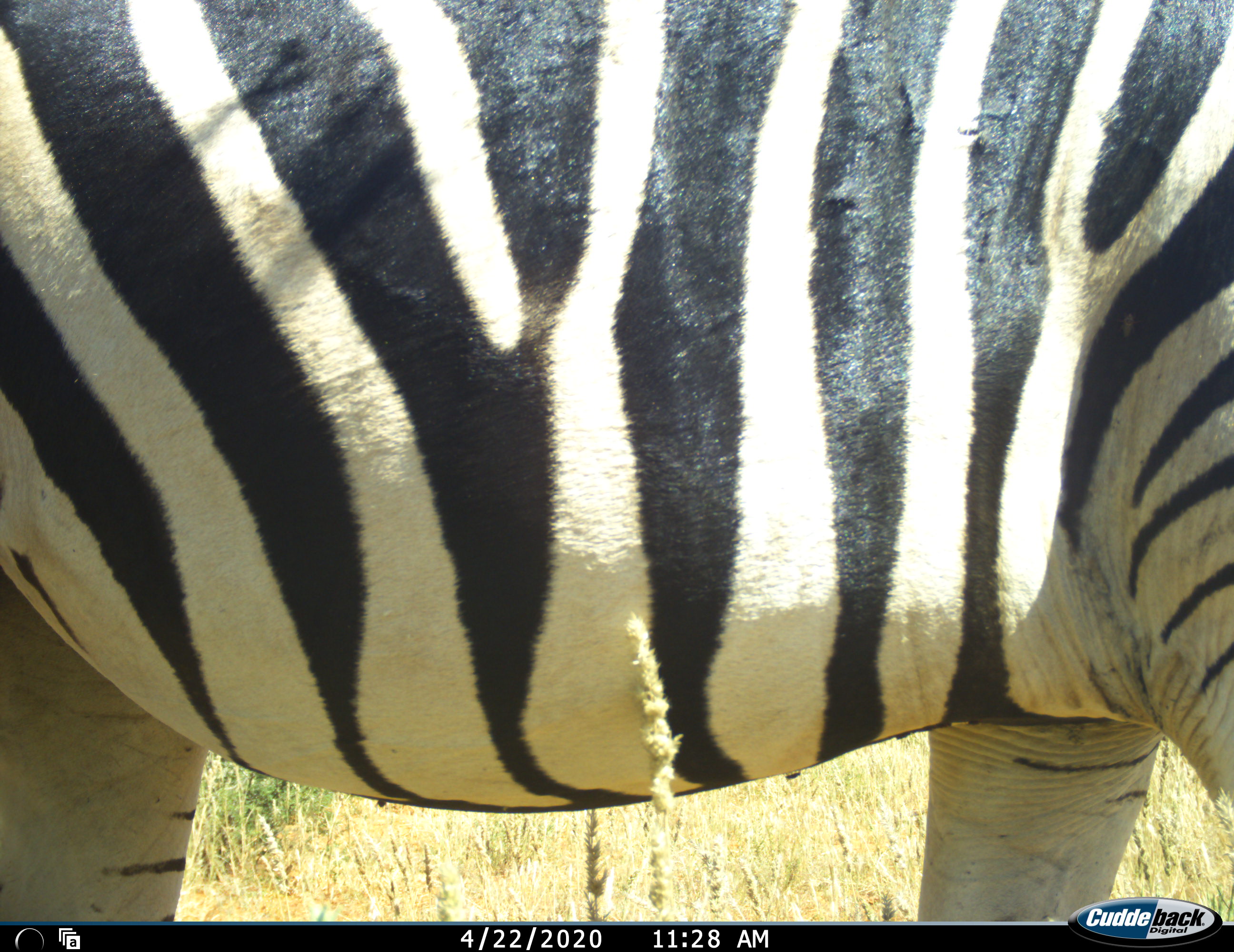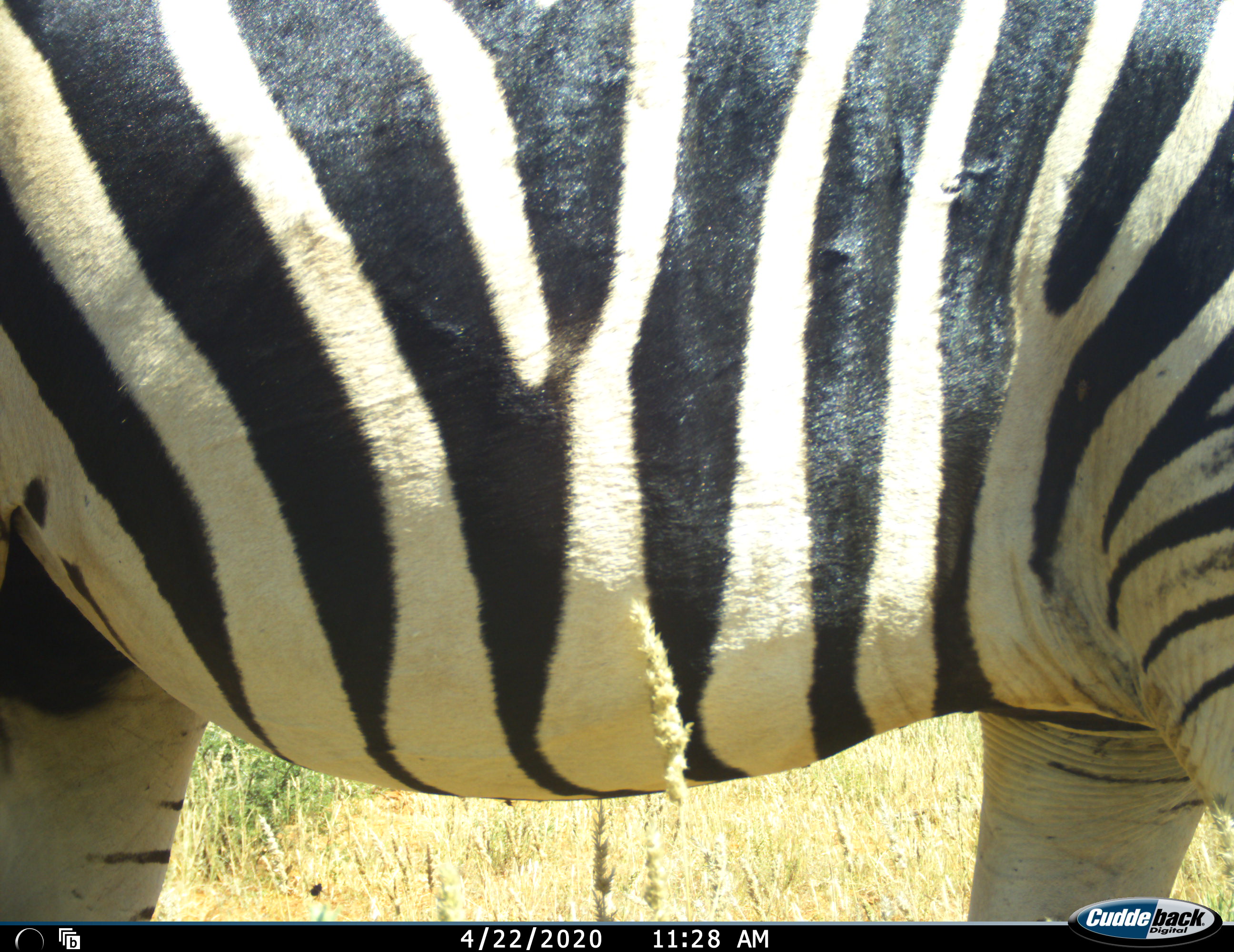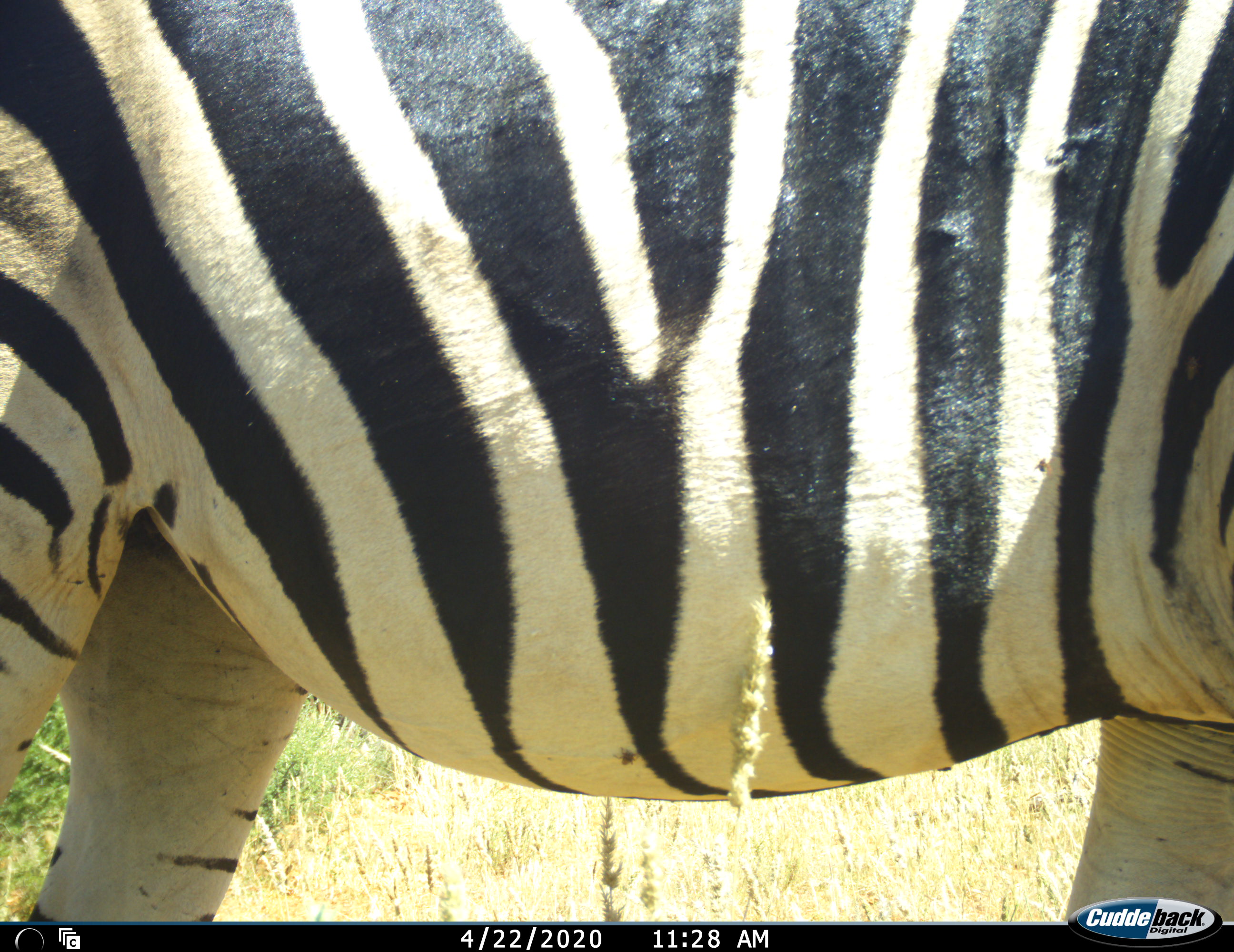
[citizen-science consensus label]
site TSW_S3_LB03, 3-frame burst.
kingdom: Animalia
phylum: Chordata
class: Mammalia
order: Perissodactyla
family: Equidae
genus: Equus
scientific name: Equus quagga burchellii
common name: burchell's zebra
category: zebraburchells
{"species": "zebraburchells (burchell's zebra) (Equus quagga burchellii)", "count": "1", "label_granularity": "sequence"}